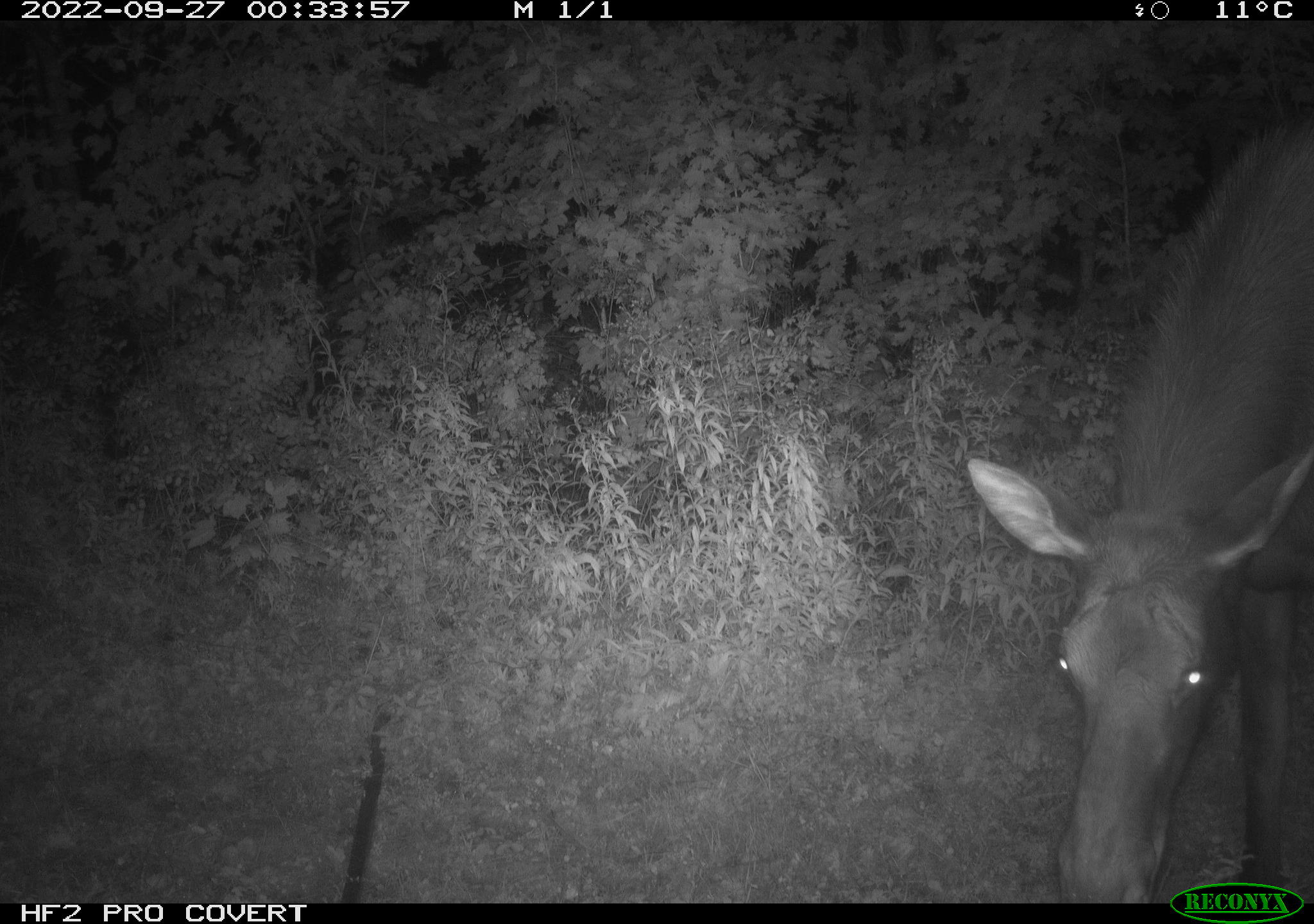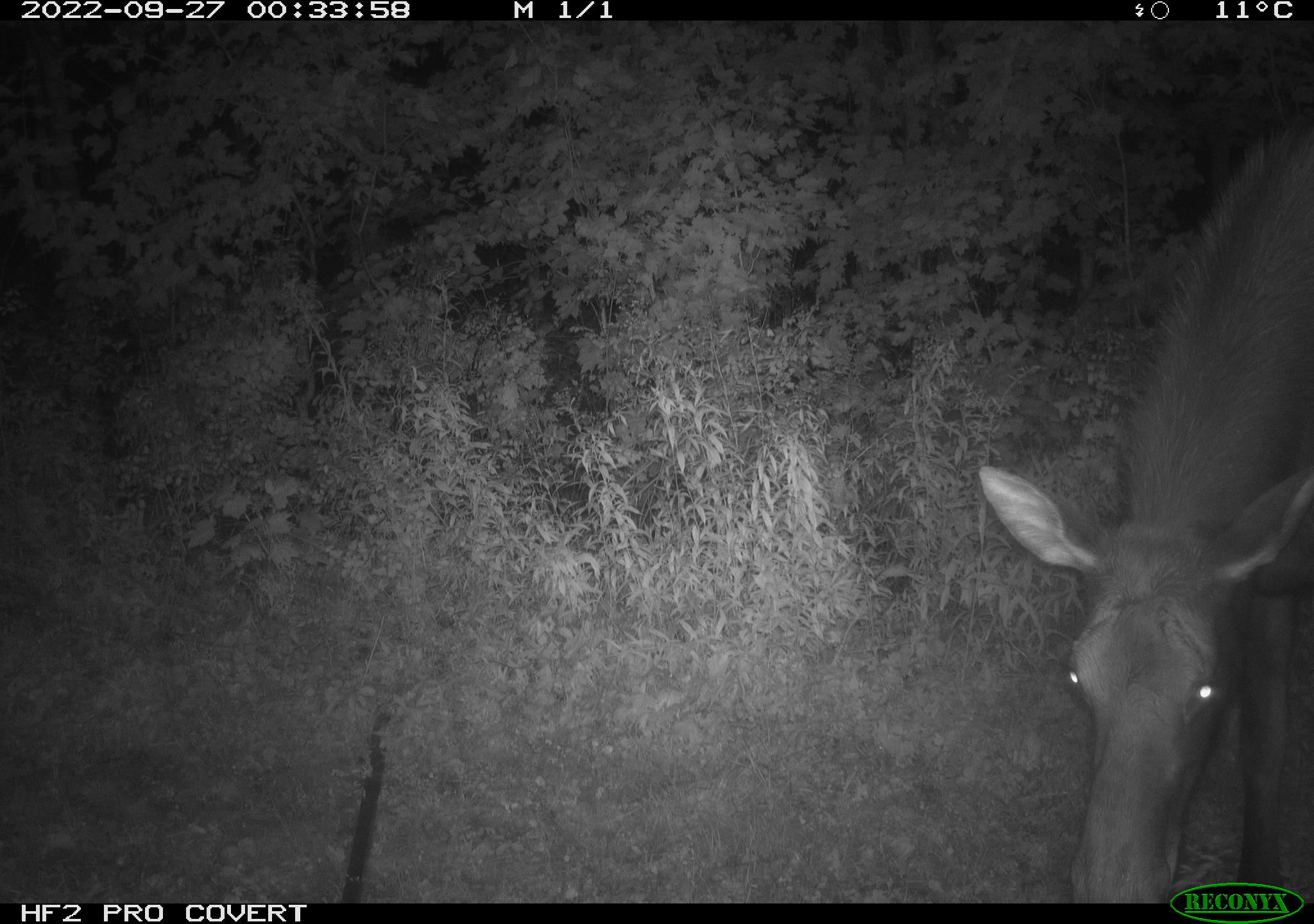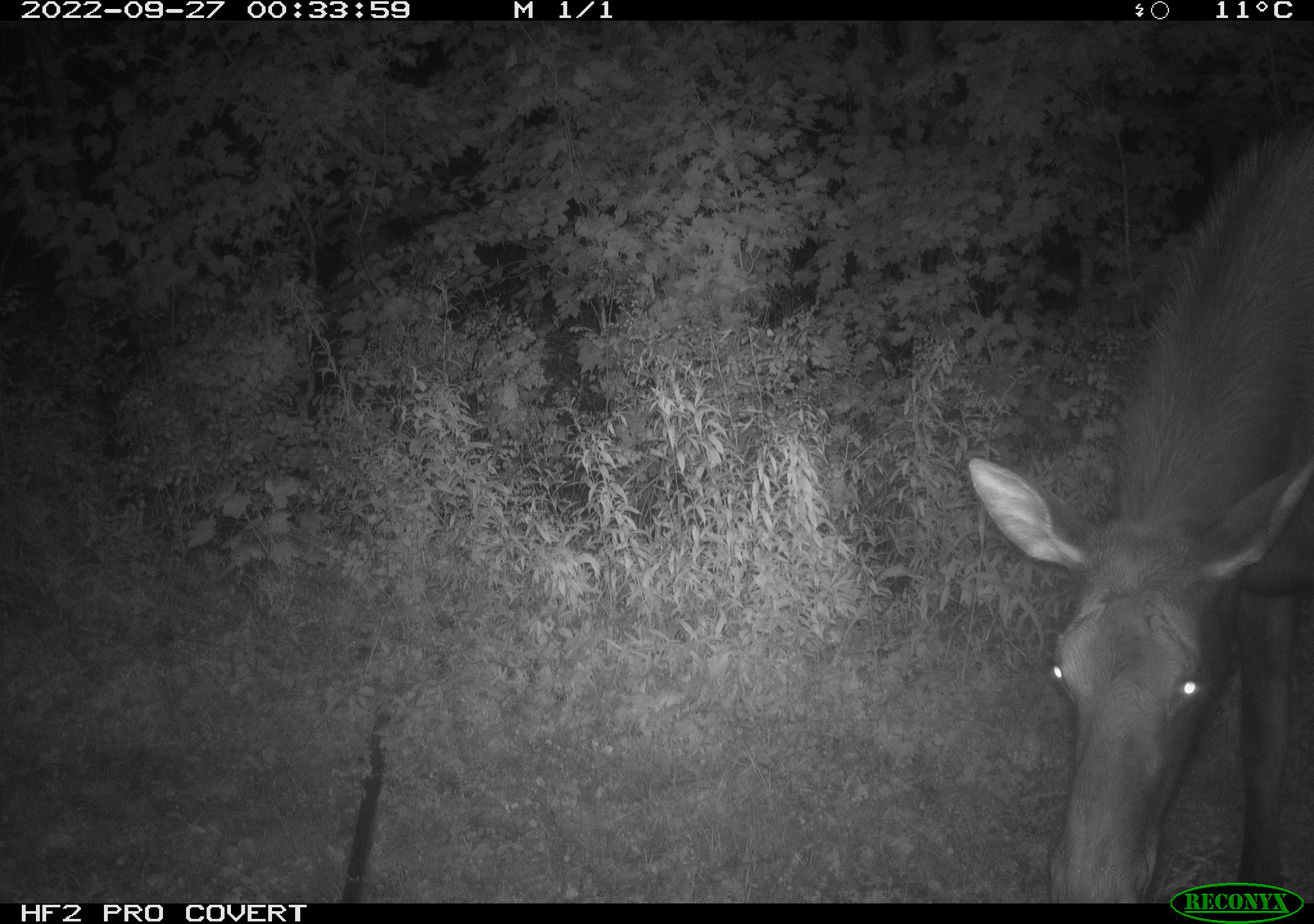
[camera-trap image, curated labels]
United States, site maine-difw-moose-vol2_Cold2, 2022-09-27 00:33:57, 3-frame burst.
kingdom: Animalia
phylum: Chordata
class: Mammalia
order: Artiodactyla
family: Cervidae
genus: Alces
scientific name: Alces alces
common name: moose